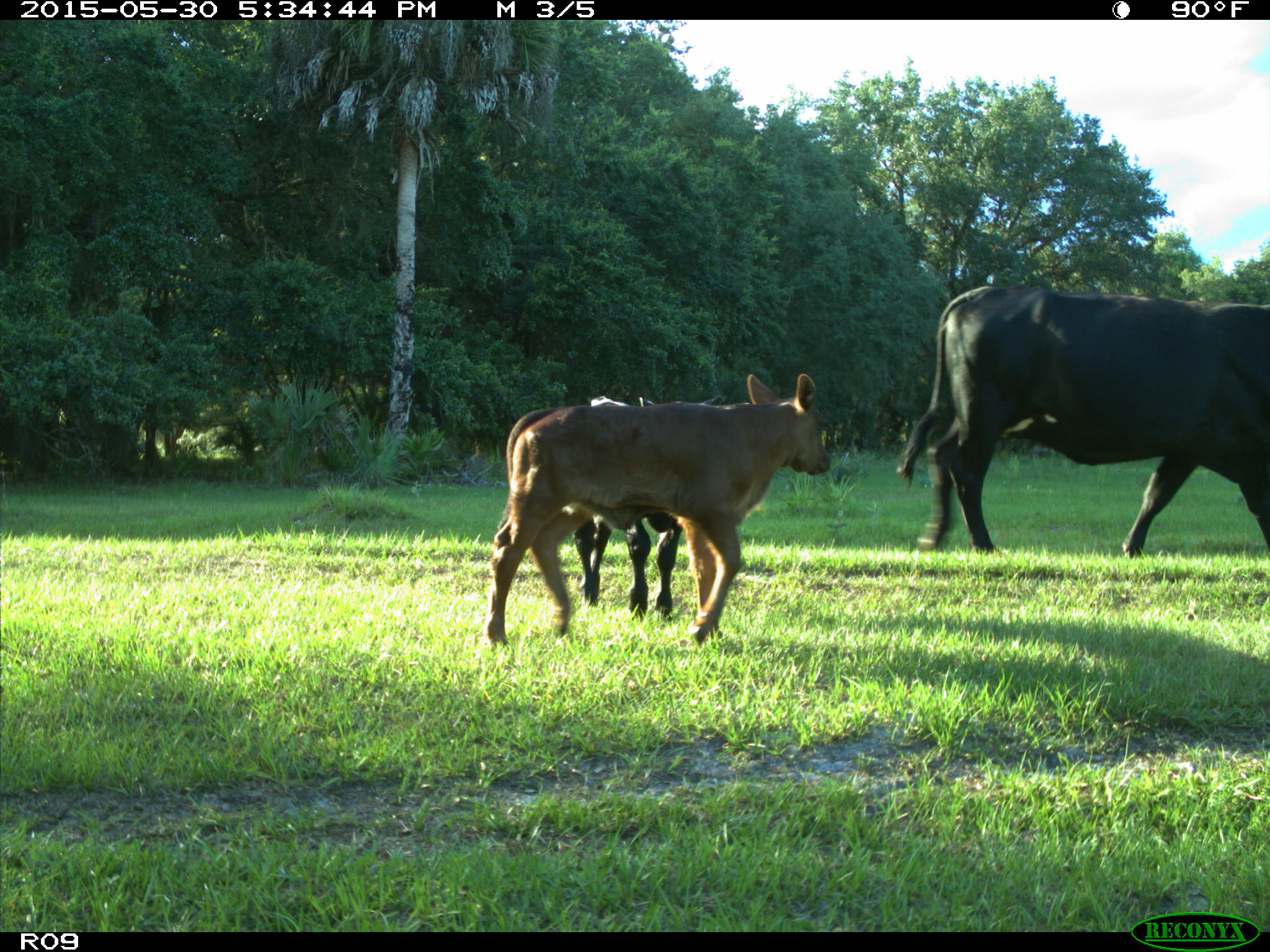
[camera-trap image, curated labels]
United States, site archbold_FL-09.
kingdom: Animalia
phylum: Chordata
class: Mammalia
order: Artiodactyla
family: Bovidae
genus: Bos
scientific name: Bos taurus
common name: domestic cow